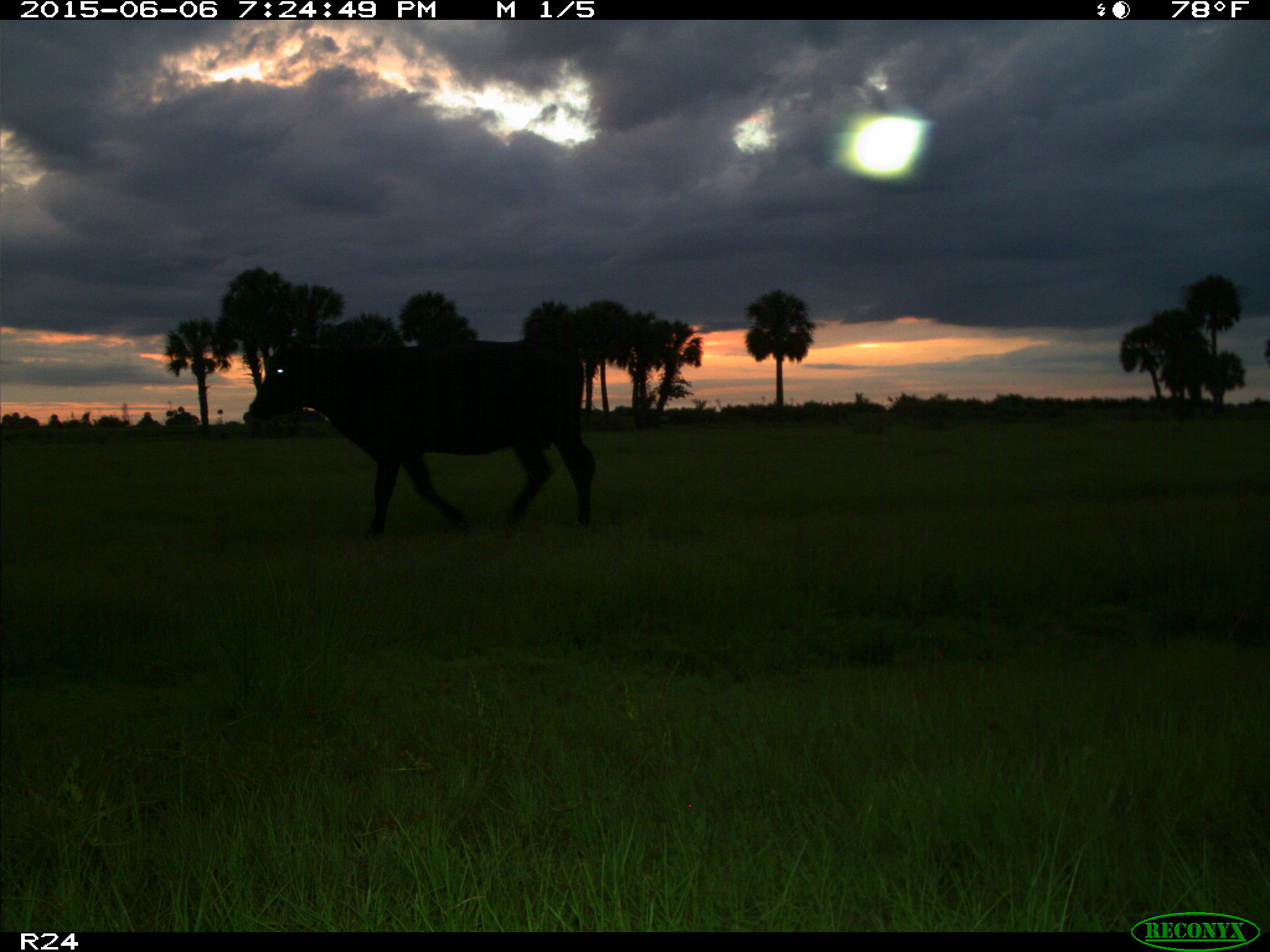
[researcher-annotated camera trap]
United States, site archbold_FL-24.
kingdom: Animalia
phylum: Chordata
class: Mammalia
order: Artiodactyla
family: Bovidae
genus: Bos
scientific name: Bos taurus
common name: domestic cow